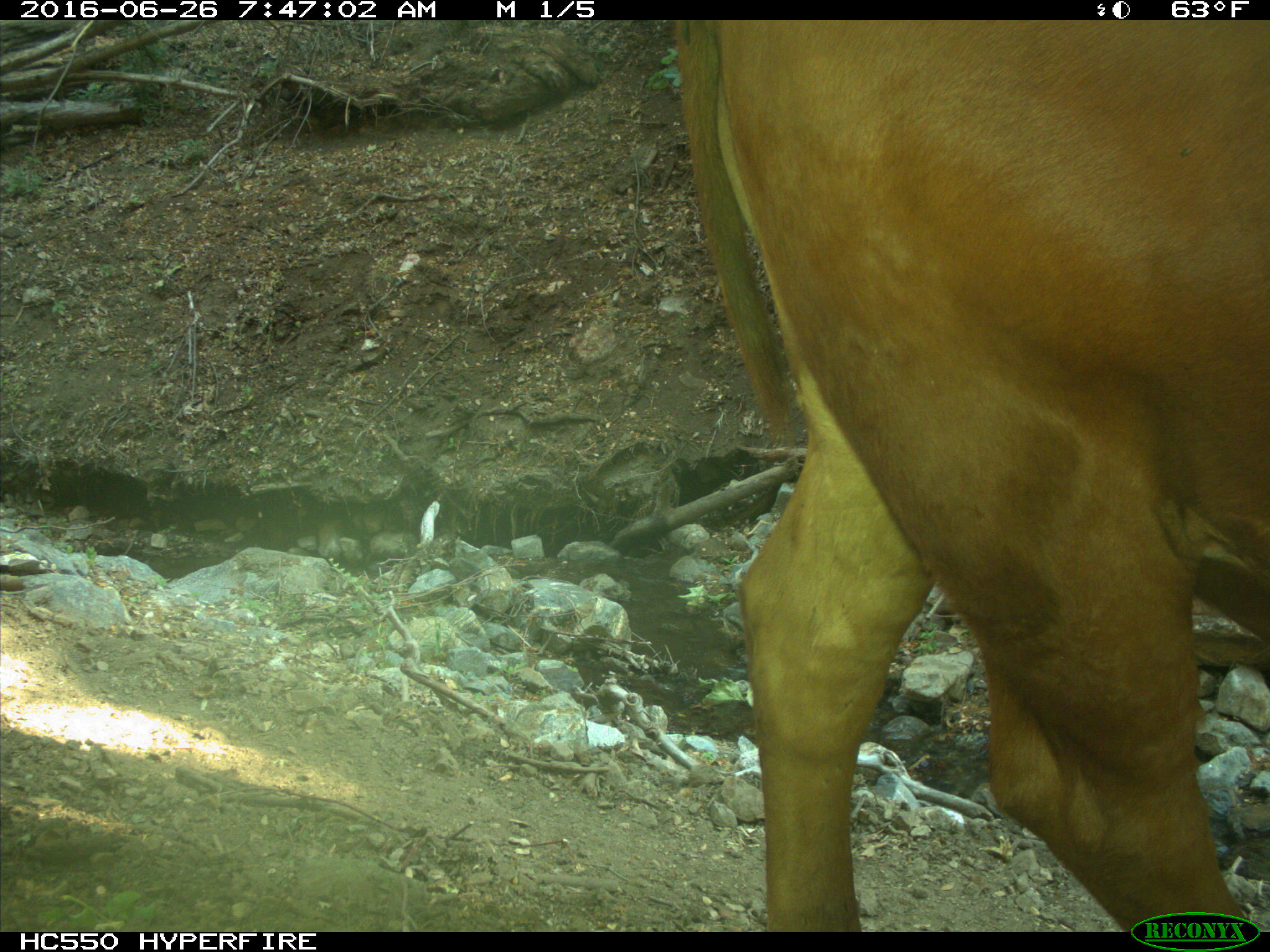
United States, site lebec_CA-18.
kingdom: Animalia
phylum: Chordata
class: Mammalia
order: Artiodactyla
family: Bovidae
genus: Bos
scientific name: Bos taurus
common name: domestic cow